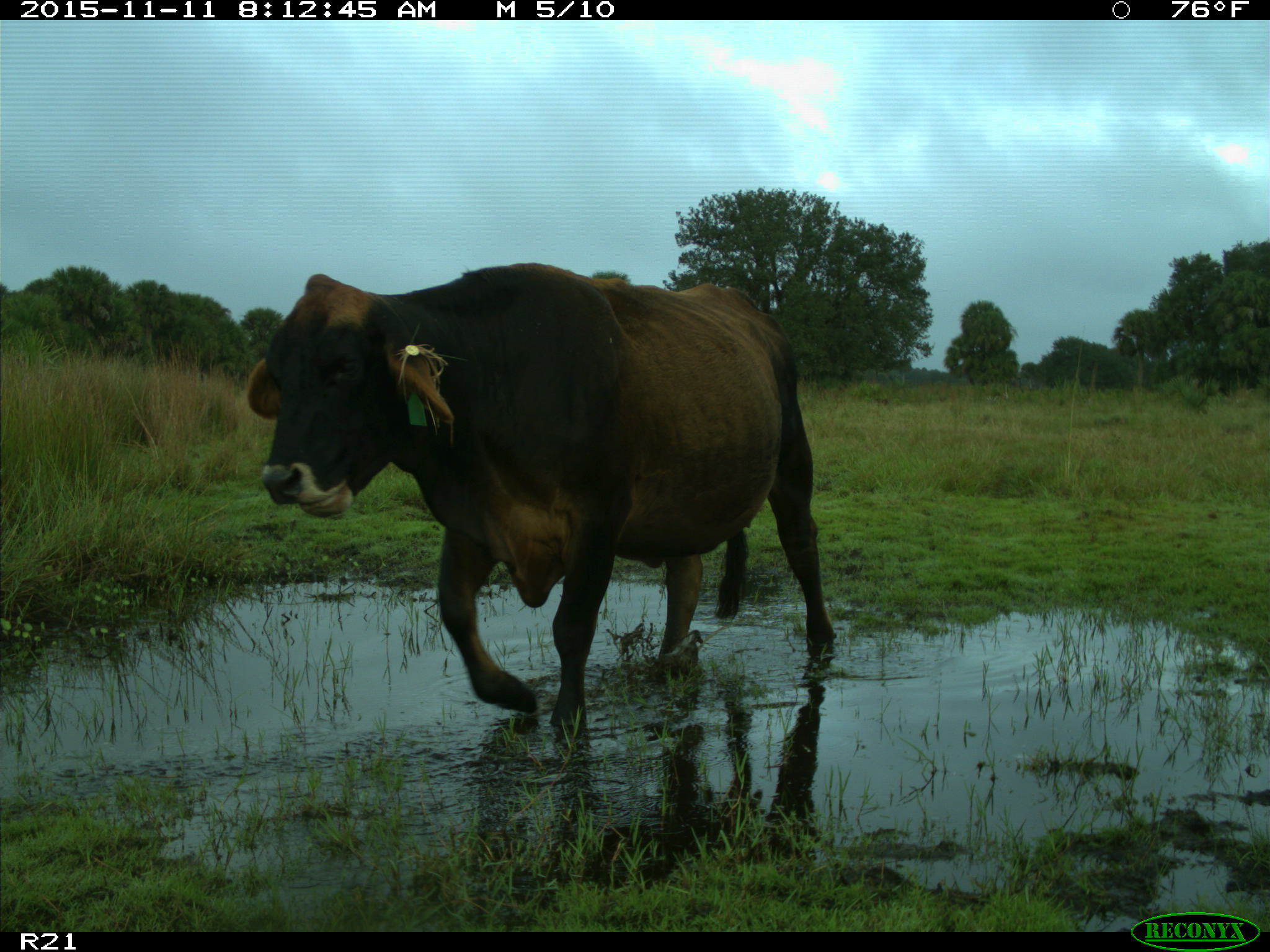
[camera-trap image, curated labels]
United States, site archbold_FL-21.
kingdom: Animalia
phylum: Chordata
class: Mammalia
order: Artiodactyla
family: Bovidae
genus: Bos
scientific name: Bos taurus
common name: domestic cow